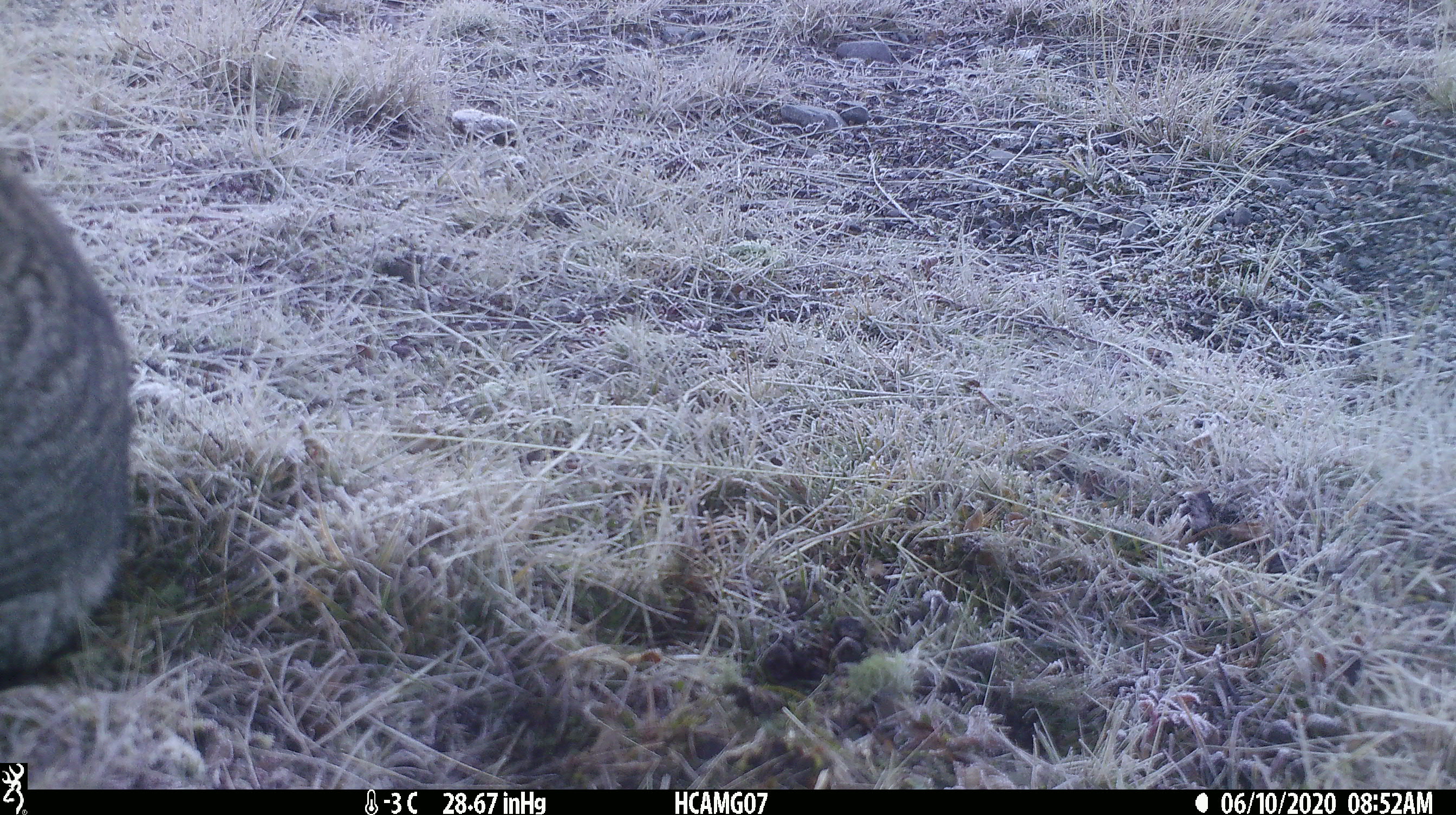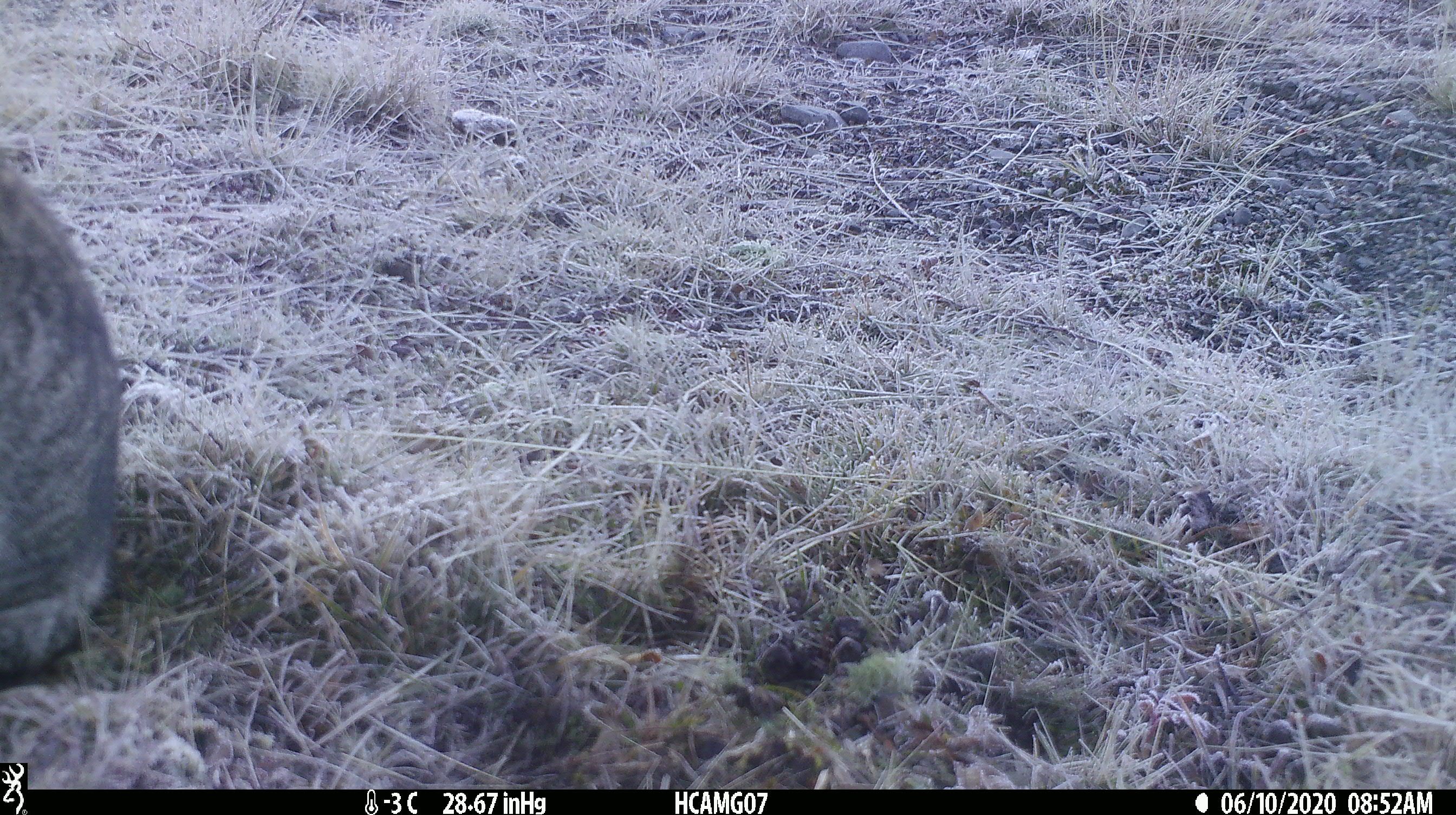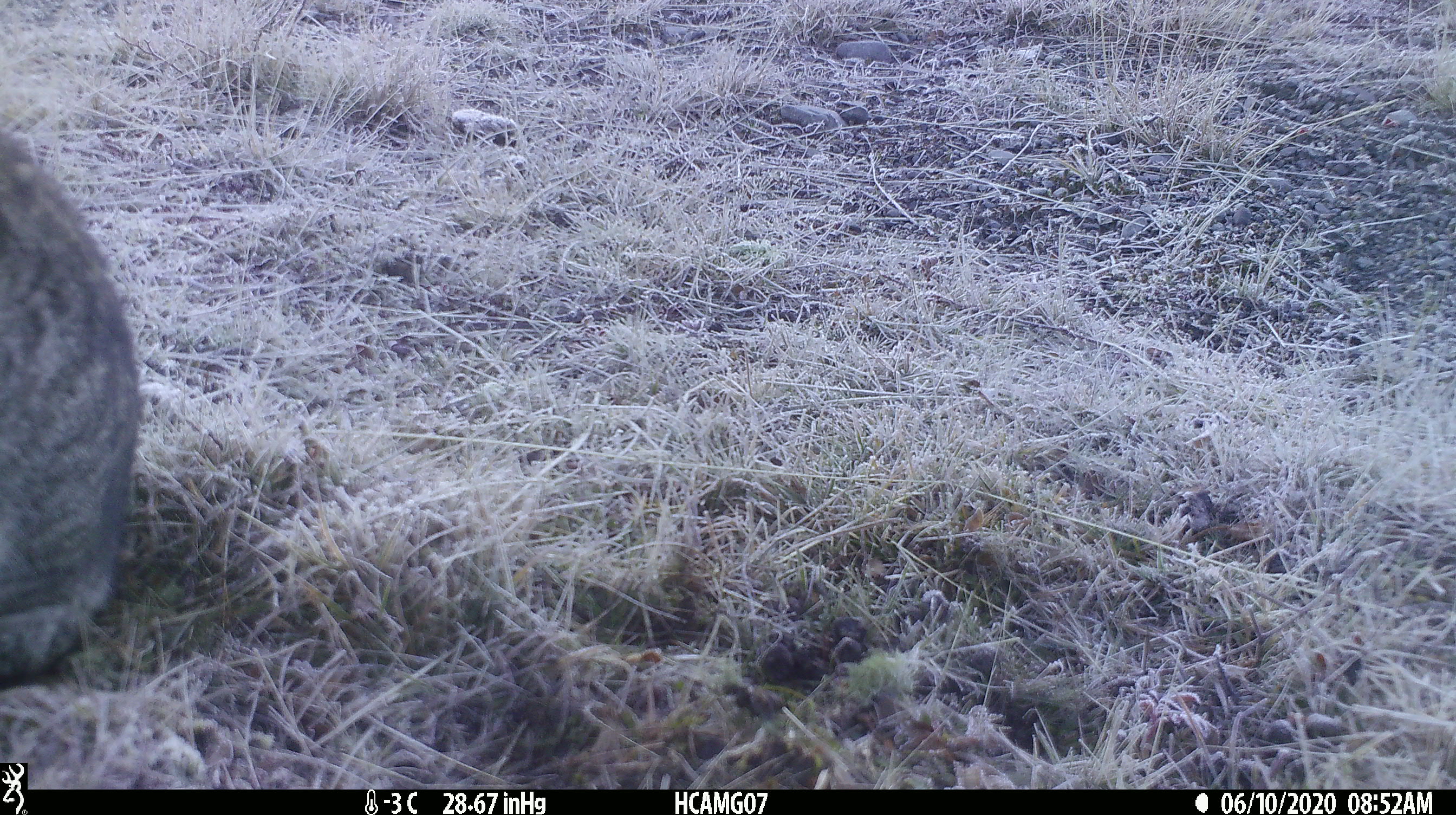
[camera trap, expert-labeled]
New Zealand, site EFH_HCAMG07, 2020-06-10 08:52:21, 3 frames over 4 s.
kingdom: Animalia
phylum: Chordata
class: Mammalia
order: Carnivora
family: Felidae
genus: Felis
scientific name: Felis catus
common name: domestic cat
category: cat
Cat (domestic cat) (Felis catus).